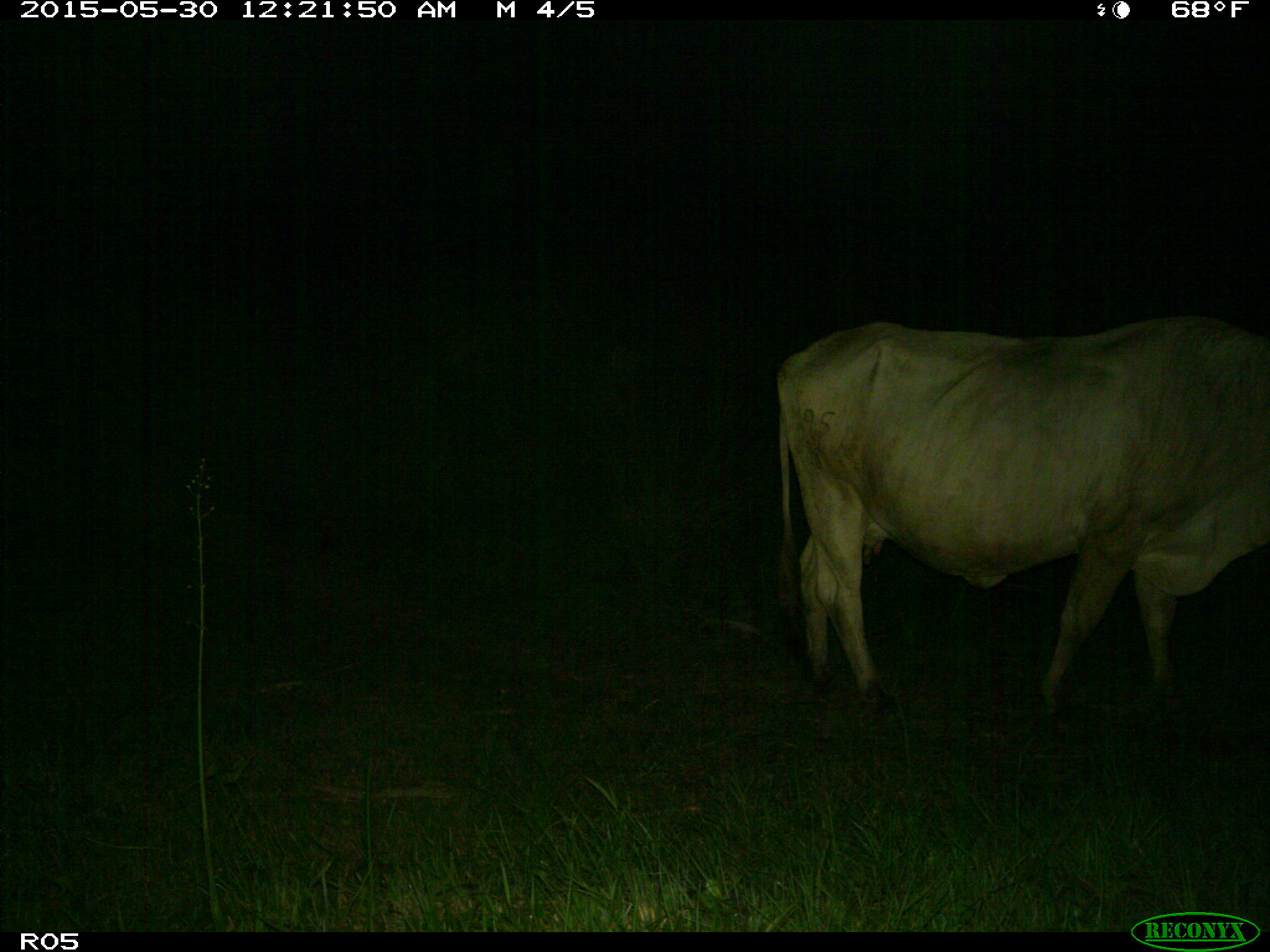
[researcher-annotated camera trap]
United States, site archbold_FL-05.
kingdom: Animalia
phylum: Chordata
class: Mammalia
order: Artiodactyla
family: Bovidae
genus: Bos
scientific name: Bos taurus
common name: domestic cow